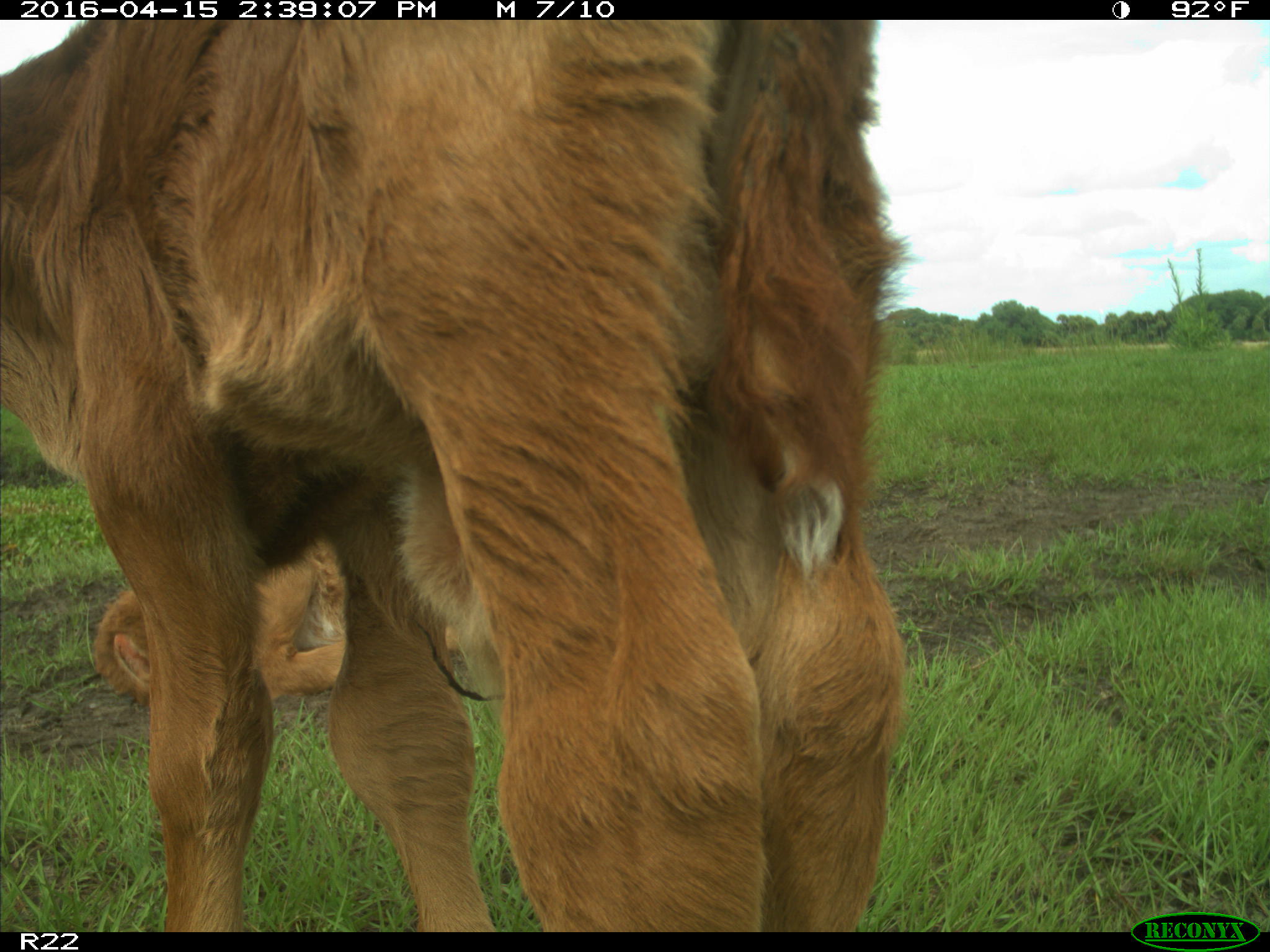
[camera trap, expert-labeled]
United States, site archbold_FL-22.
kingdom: Animalia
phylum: Chordata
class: Mammalia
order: Artiodactyla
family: Bovidae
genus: Bos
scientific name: Bos taurus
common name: domestic cow